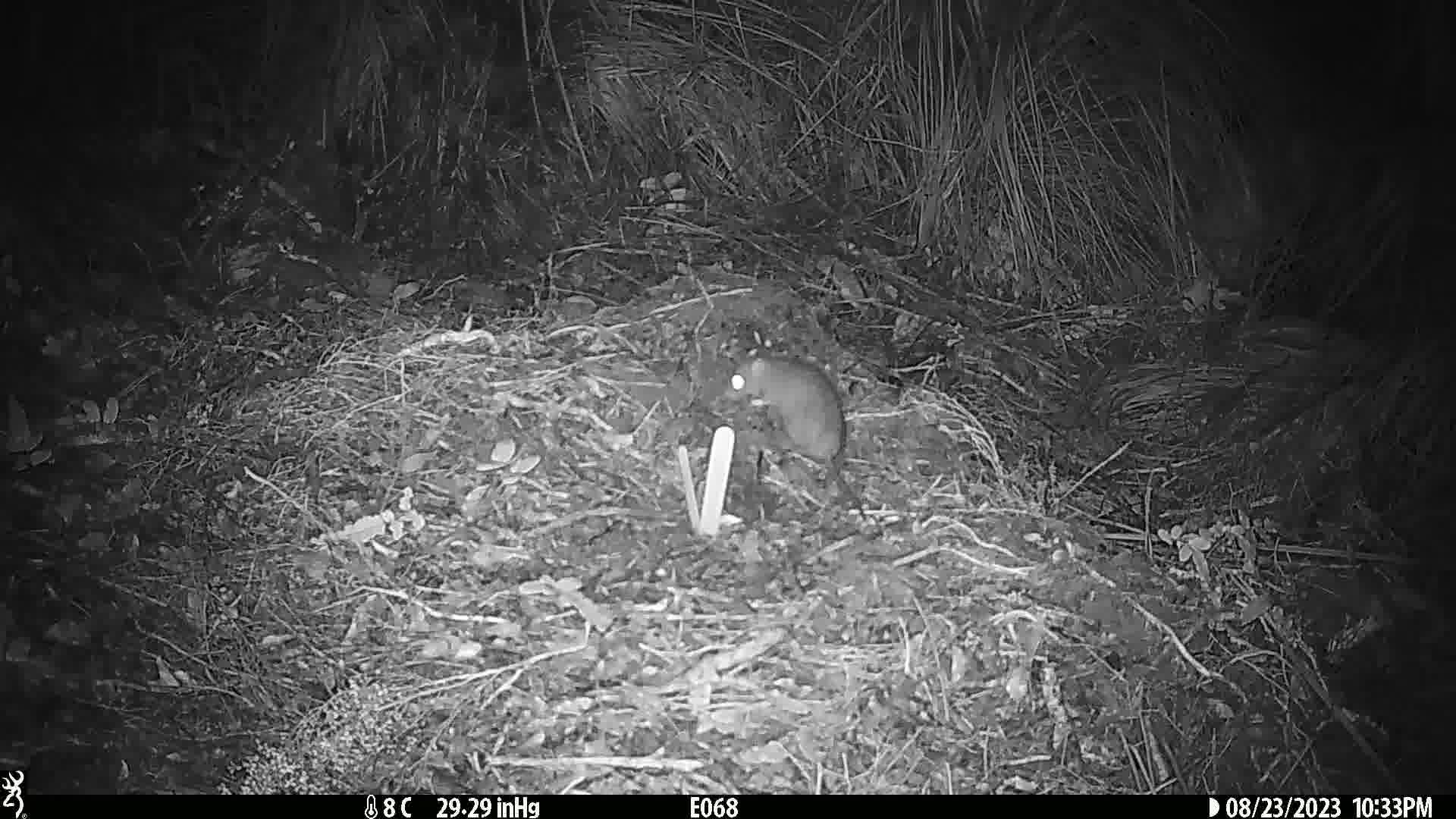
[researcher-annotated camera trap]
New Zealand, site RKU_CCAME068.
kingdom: Animalia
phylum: Chordata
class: Mammalia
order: Rodentia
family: Muridae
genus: Rattus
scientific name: Rattus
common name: rat